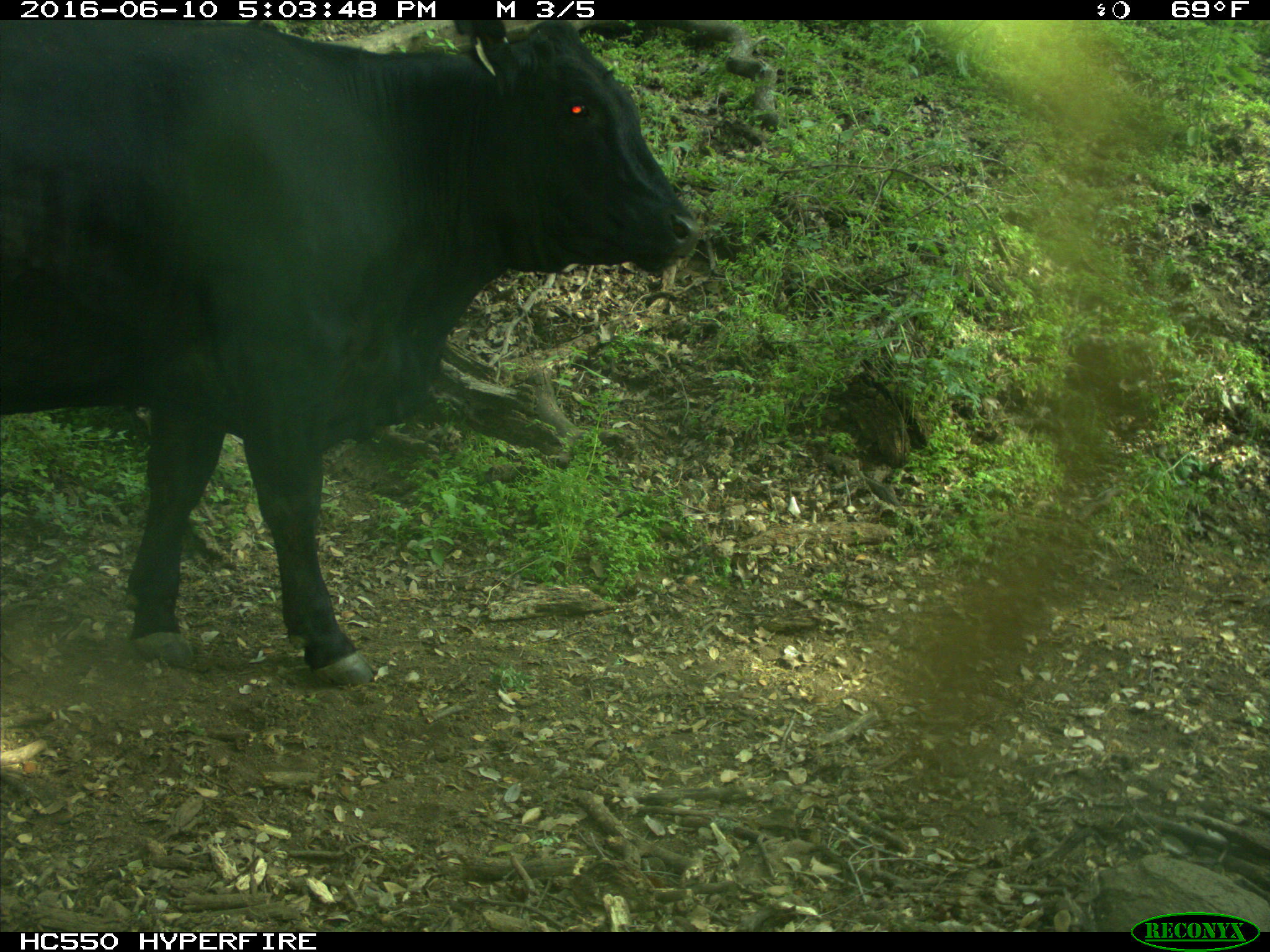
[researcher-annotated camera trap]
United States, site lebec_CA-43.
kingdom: Animalia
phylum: Chordata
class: Mammalia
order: Artiodactyla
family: Bovidae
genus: Bos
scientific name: Bos taurus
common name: domestic cow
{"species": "Bos taurus (domestic cow)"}